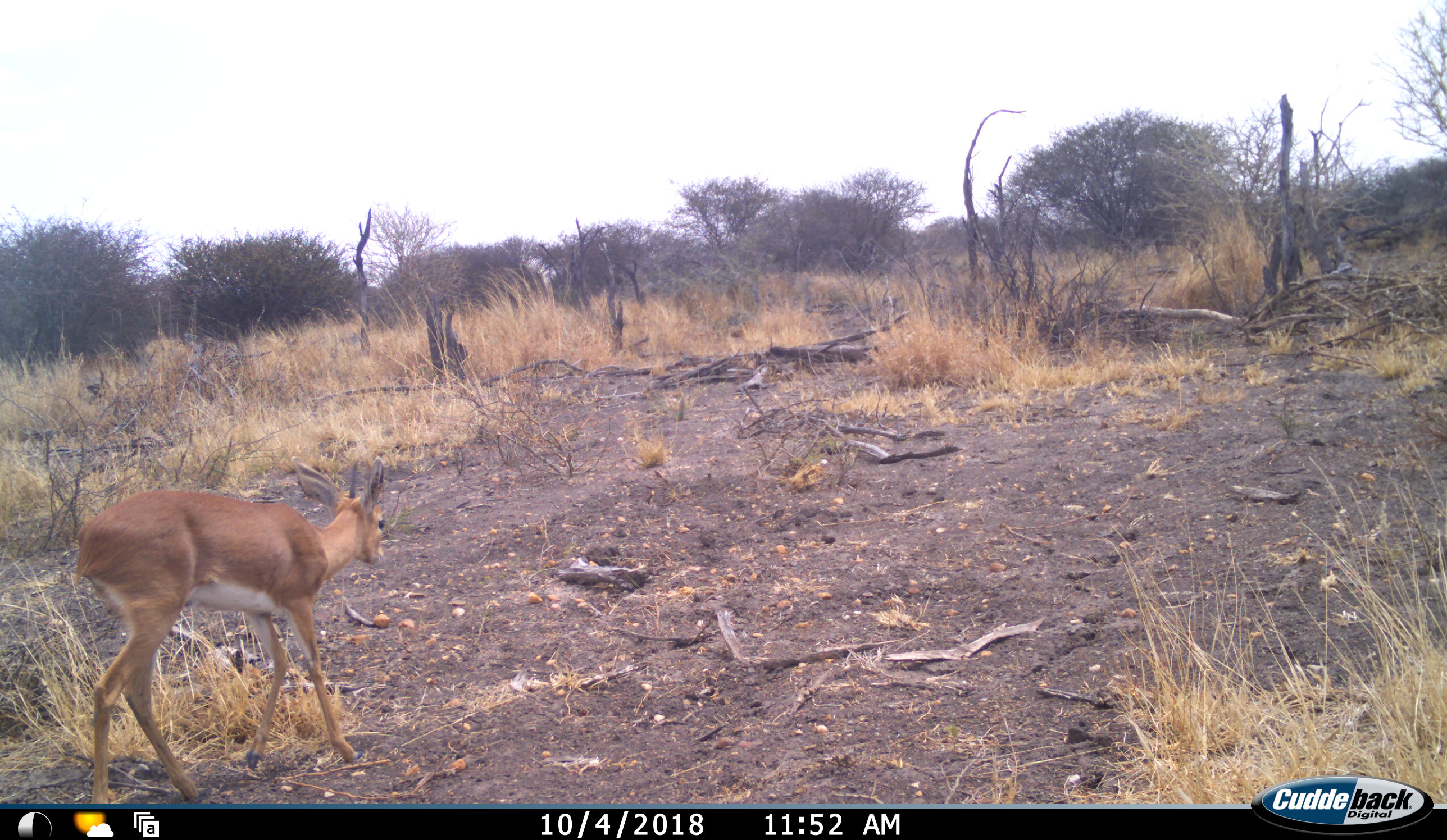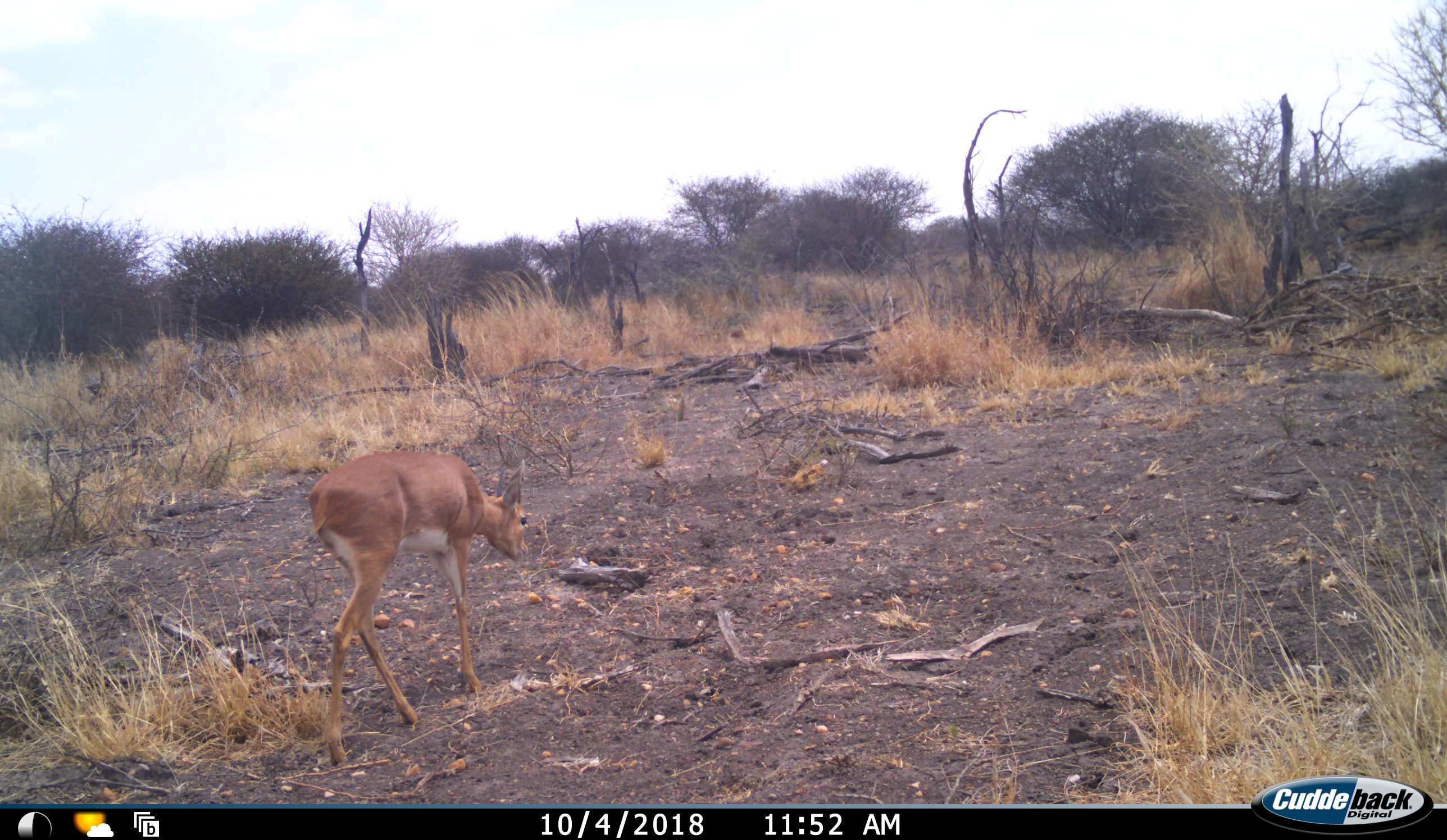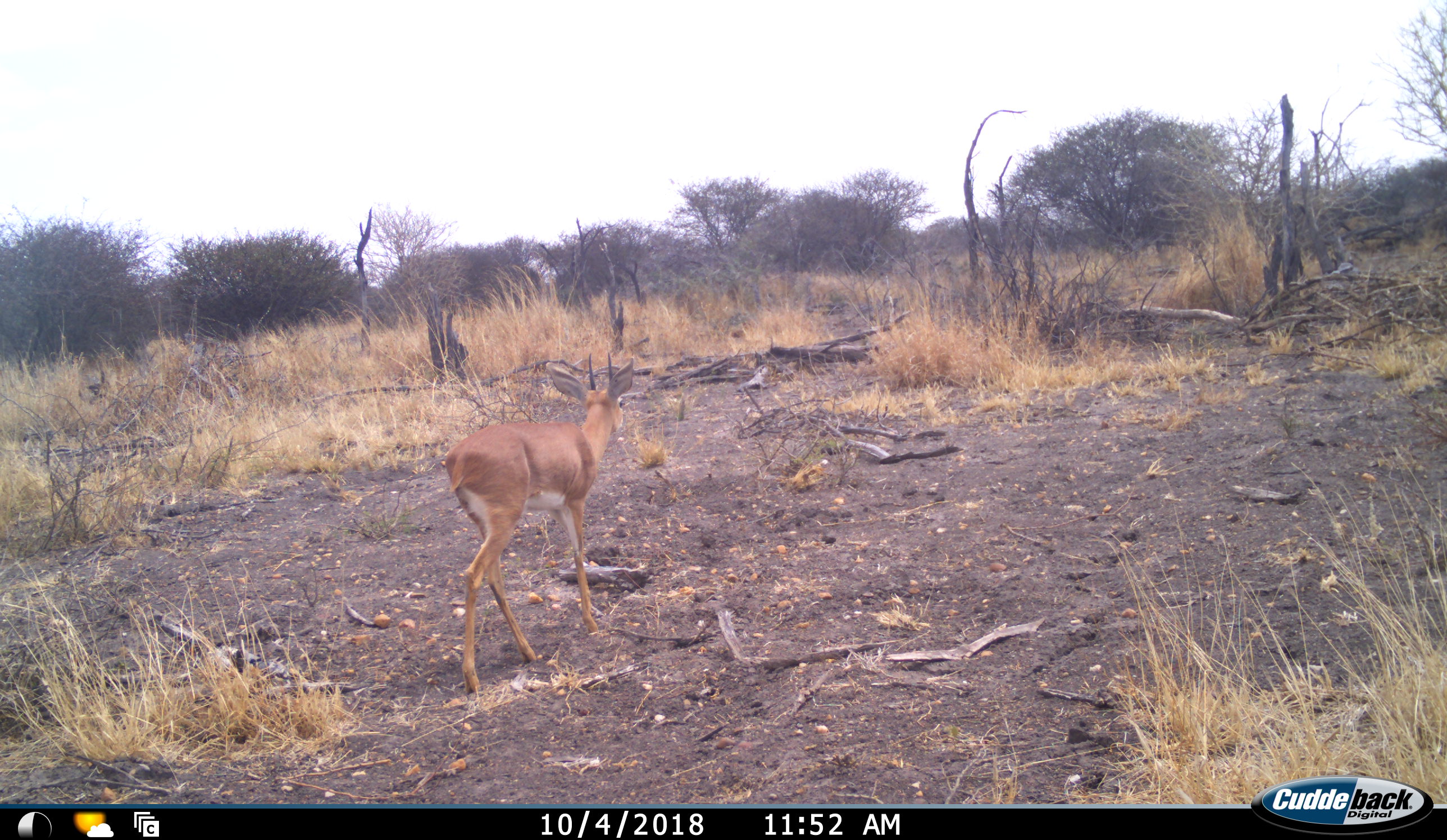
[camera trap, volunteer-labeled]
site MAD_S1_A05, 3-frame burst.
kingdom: Animalia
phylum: Chordata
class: Mammalia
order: Artiodactyla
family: Bovidae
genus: Raphicerus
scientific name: Raphicerus campestris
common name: steenbok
Steenbok (Raphicerus campestris), count 1. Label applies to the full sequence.